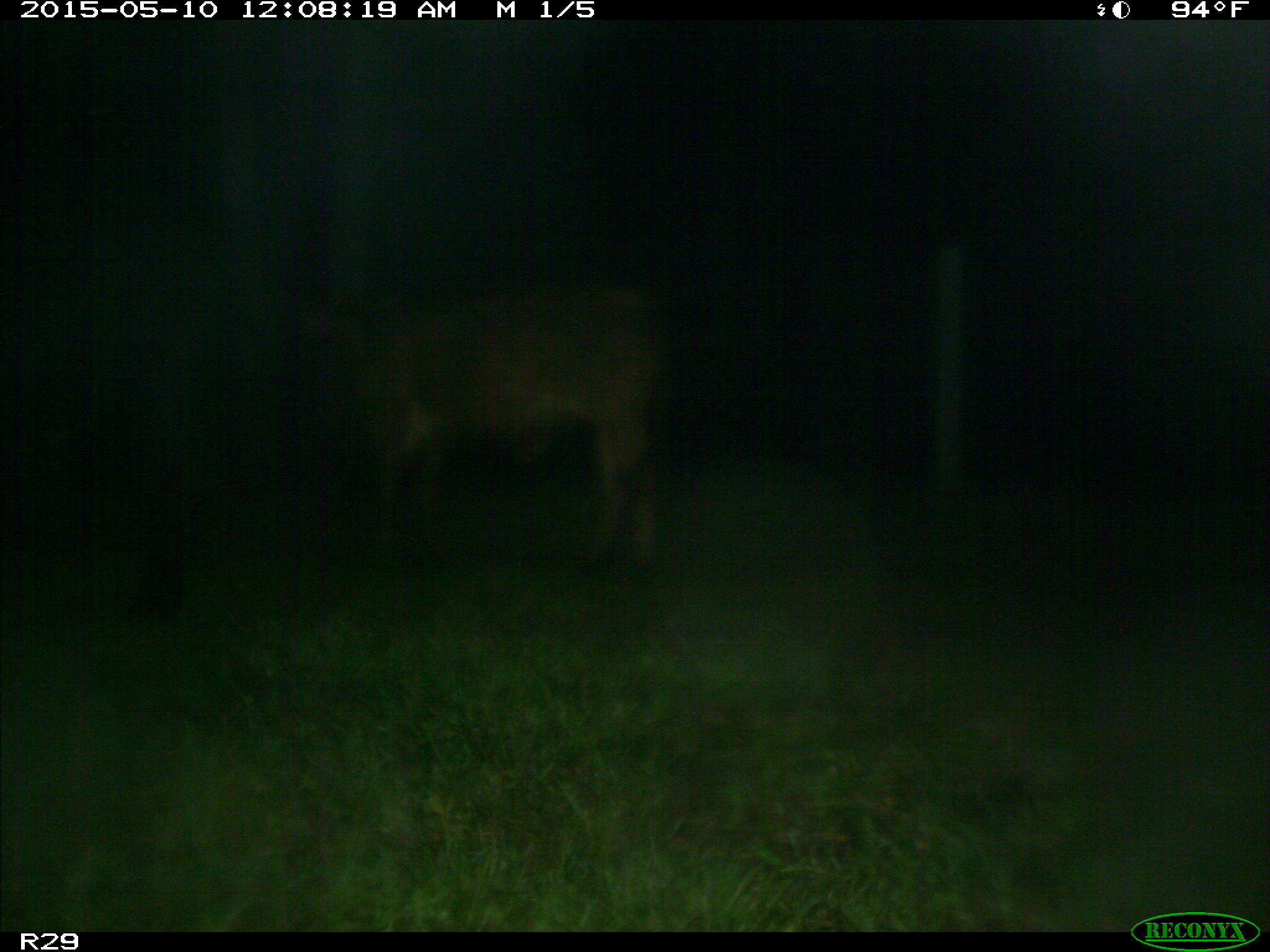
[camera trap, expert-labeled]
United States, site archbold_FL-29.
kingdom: Animalia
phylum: Chordata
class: Mammalia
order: Artiodactyla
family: Bovidae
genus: Bos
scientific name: Bos taurus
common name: domestic cow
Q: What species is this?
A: Bos taurus (domestic cow).